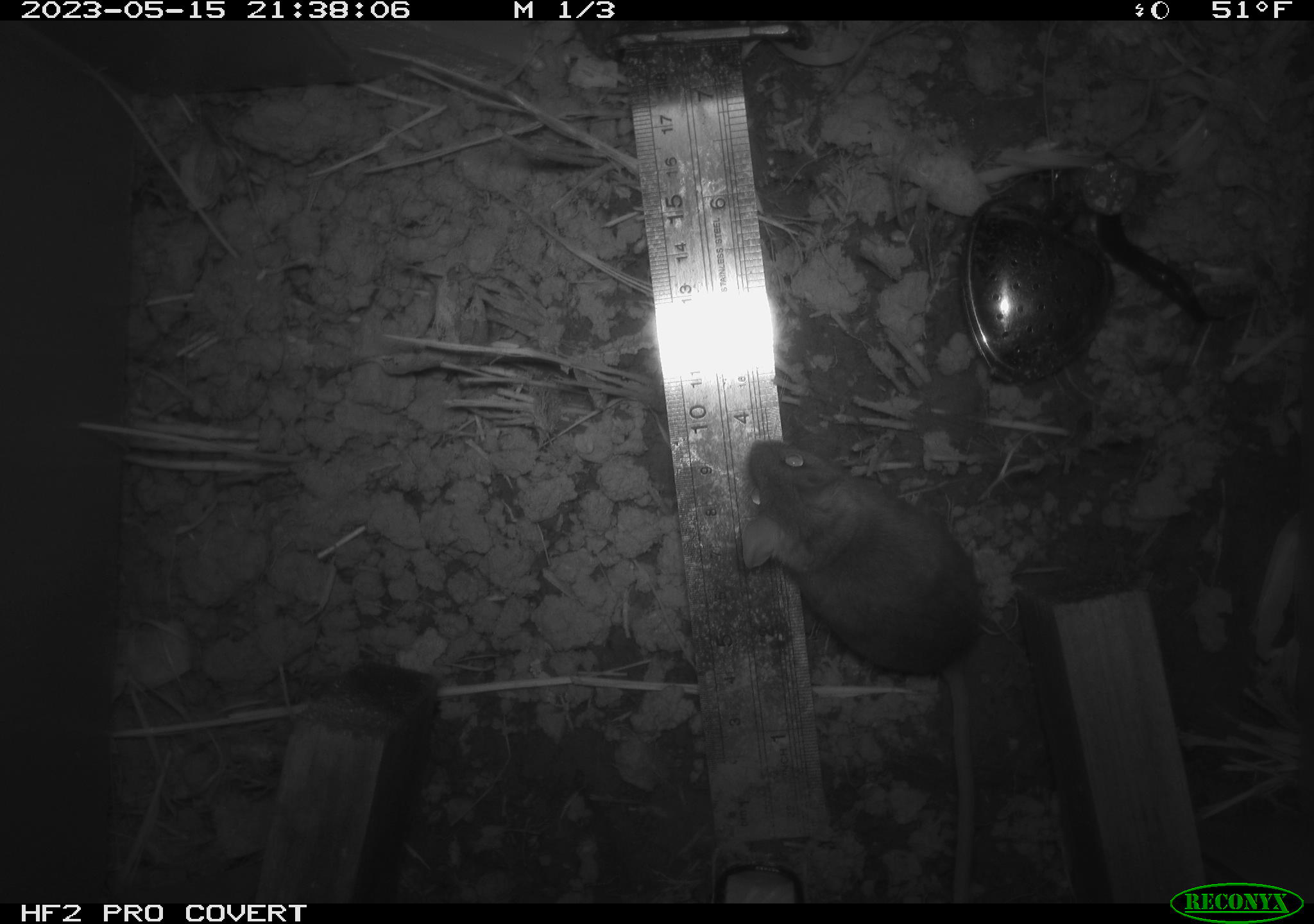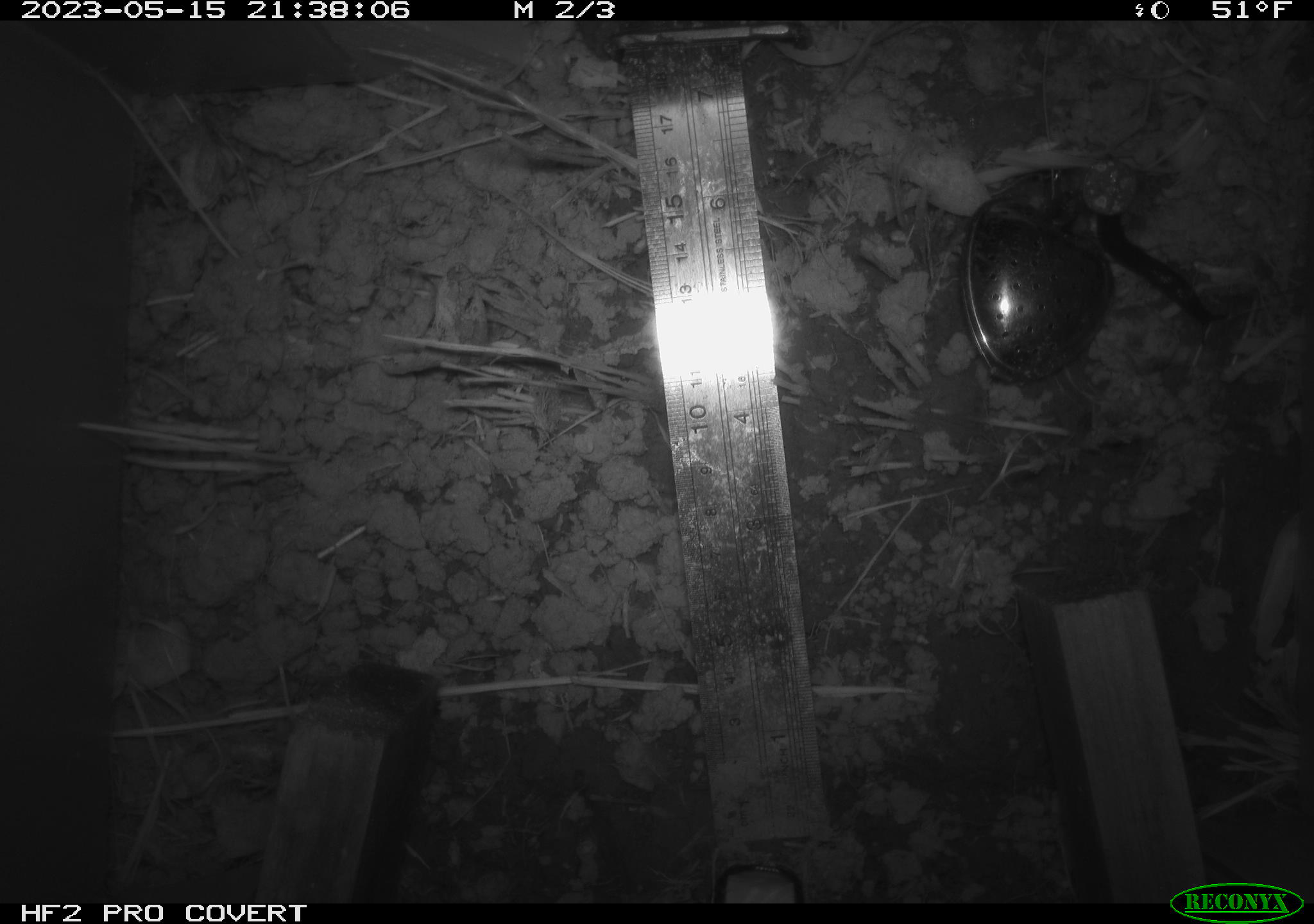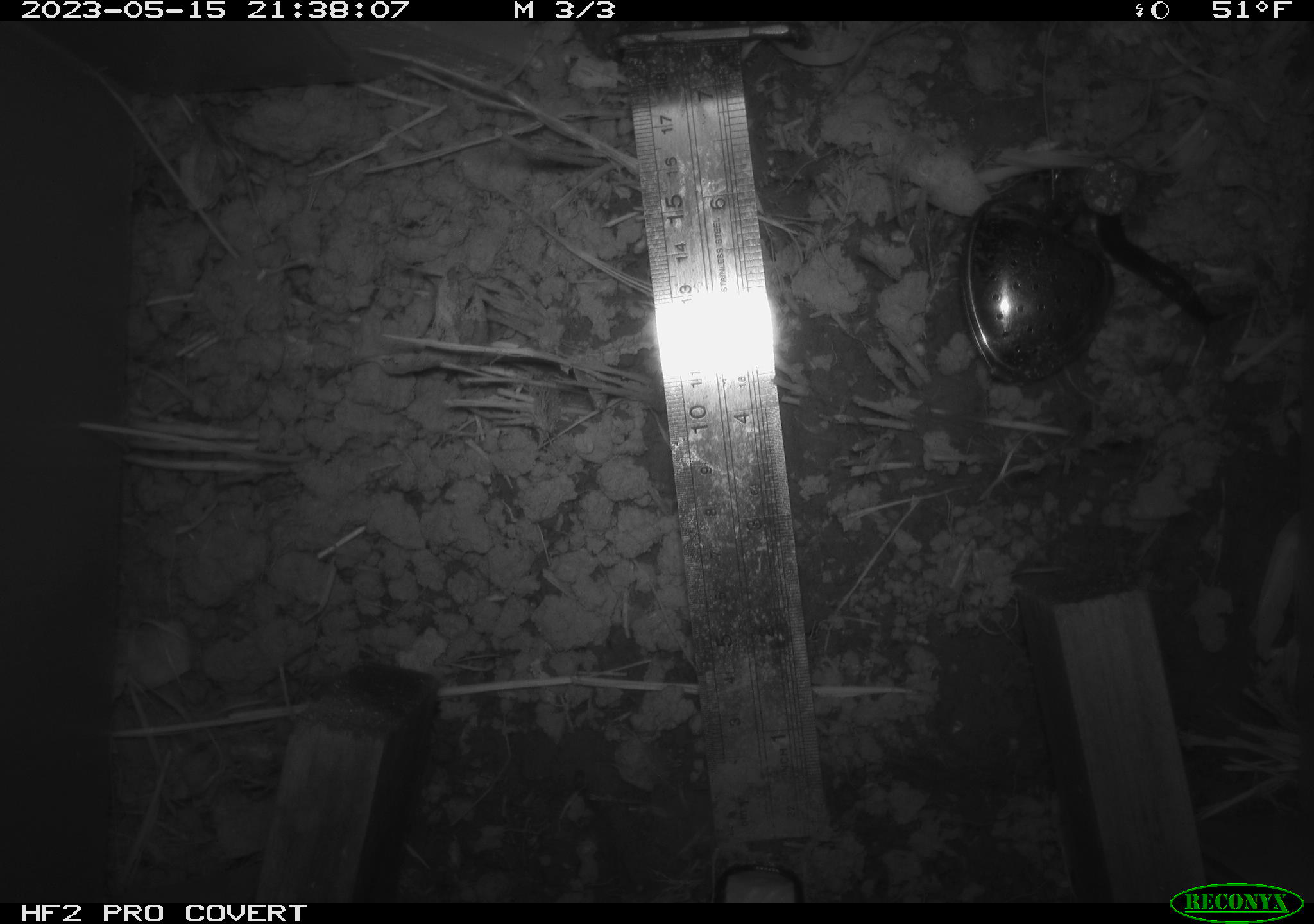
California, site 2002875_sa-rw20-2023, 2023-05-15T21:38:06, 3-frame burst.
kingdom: Animalia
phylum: Mollusca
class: Gastropoda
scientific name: Gastropoda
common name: slug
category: slug species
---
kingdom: Animalia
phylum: Chordata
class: Mammalia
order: Rodentia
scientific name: Rodentia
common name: mouse species